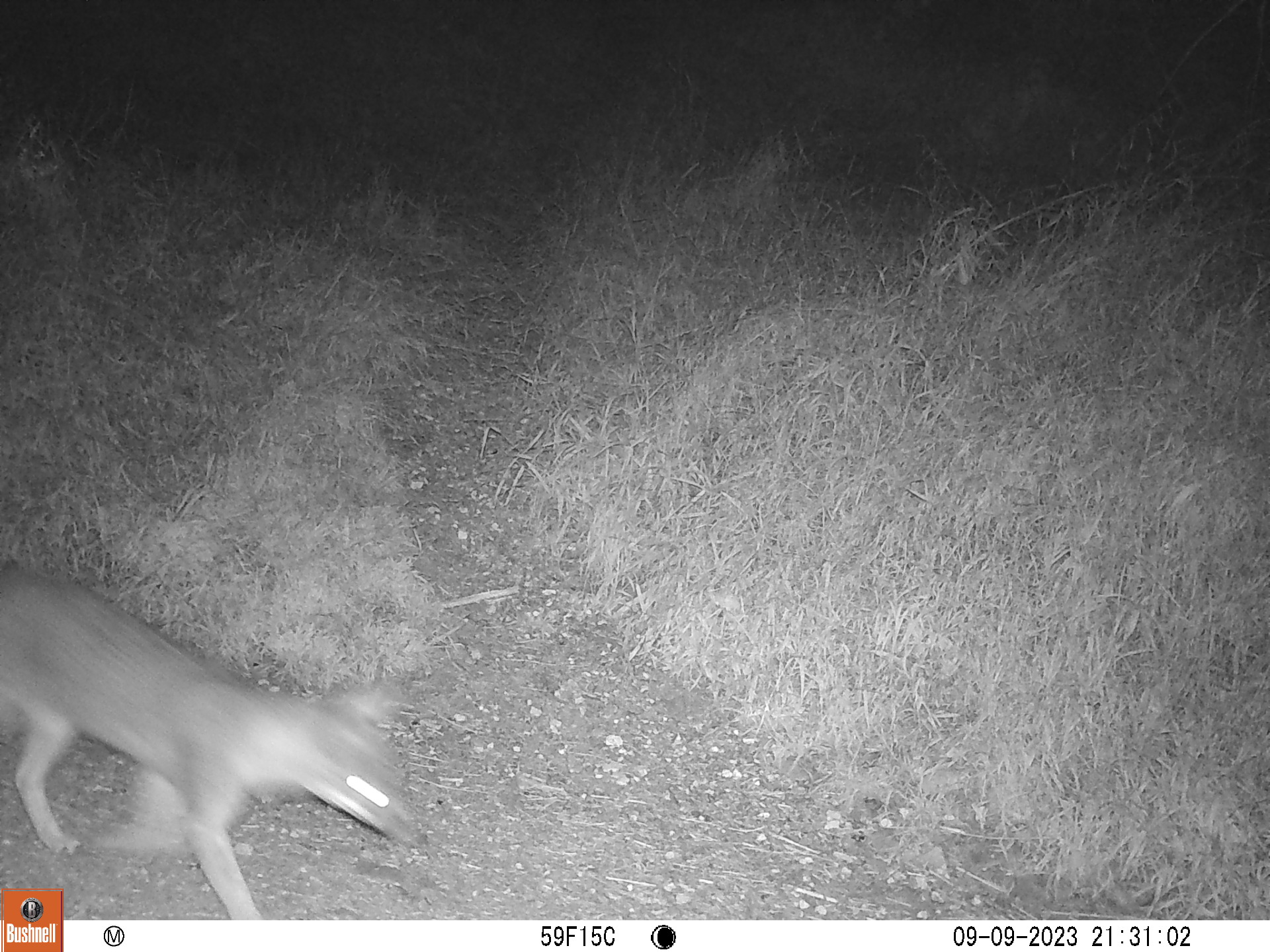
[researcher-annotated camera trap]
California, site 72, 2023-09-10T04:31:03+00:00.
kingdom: Animalia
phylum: Chordata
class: Mammalia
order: Carnivora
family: Canidae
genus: Urocyon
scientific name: Urocyon cinereoargenteus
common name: gray fox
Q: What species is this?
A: Gray fox (Urocyon cinereoargenteus).